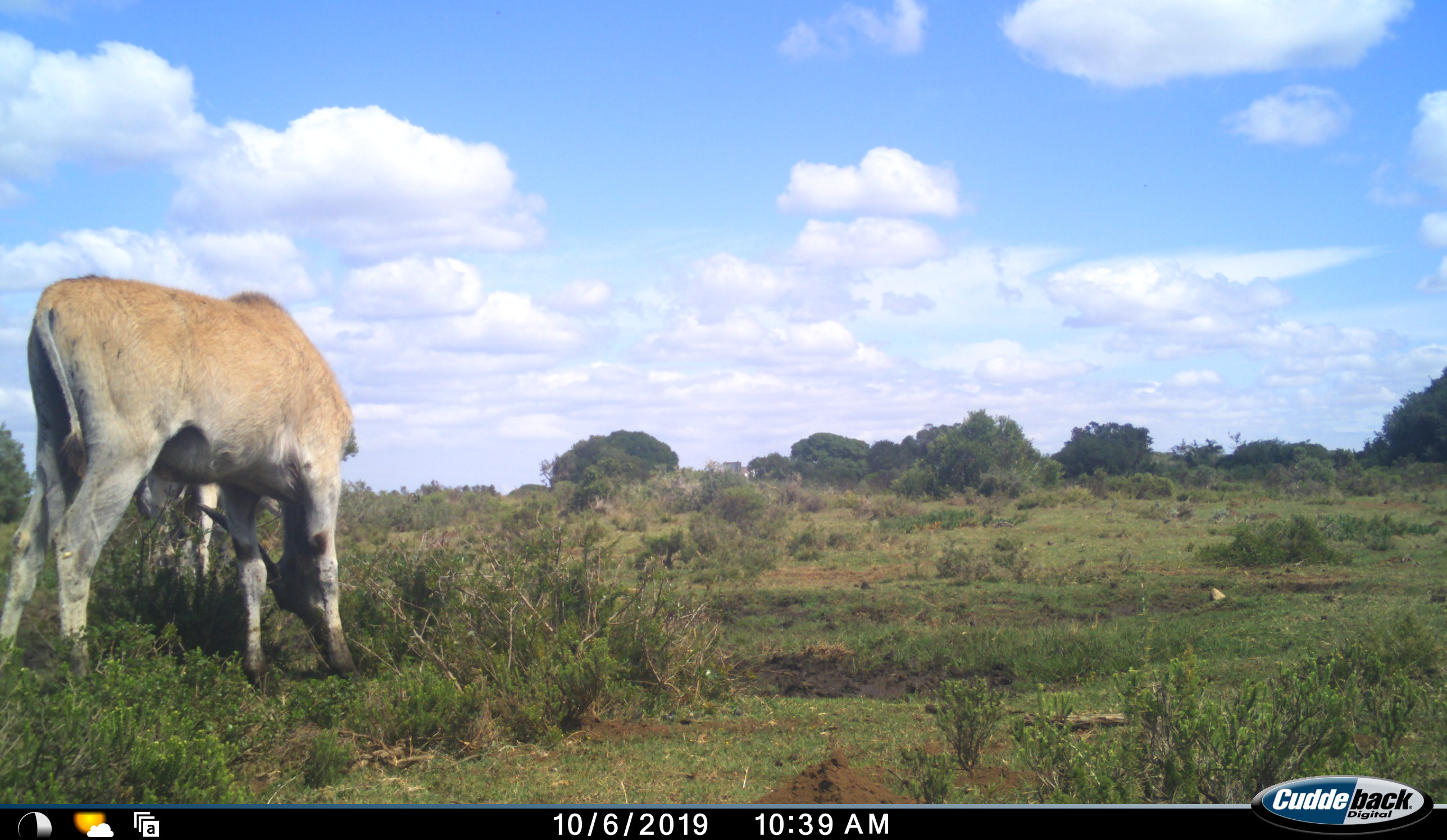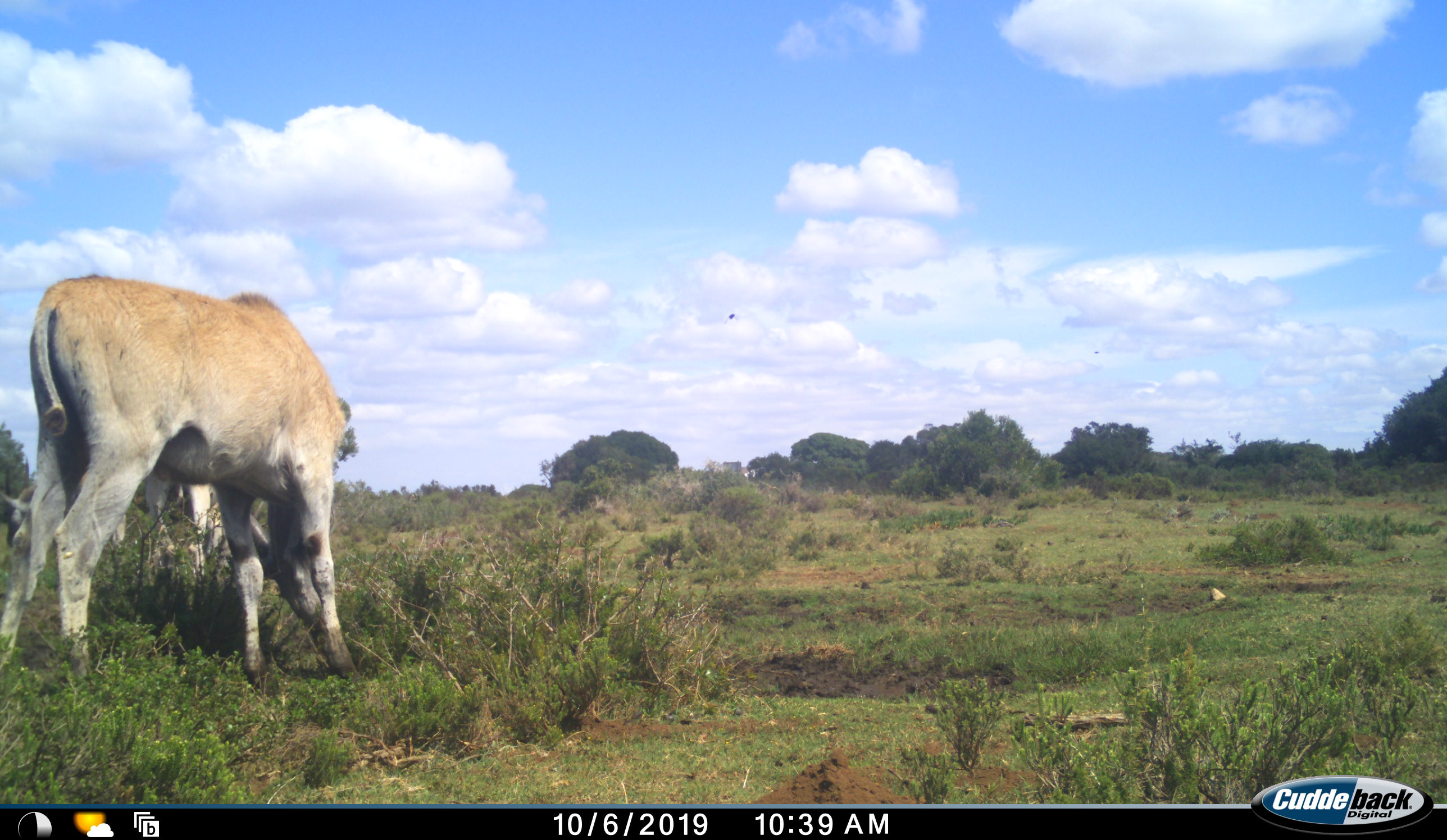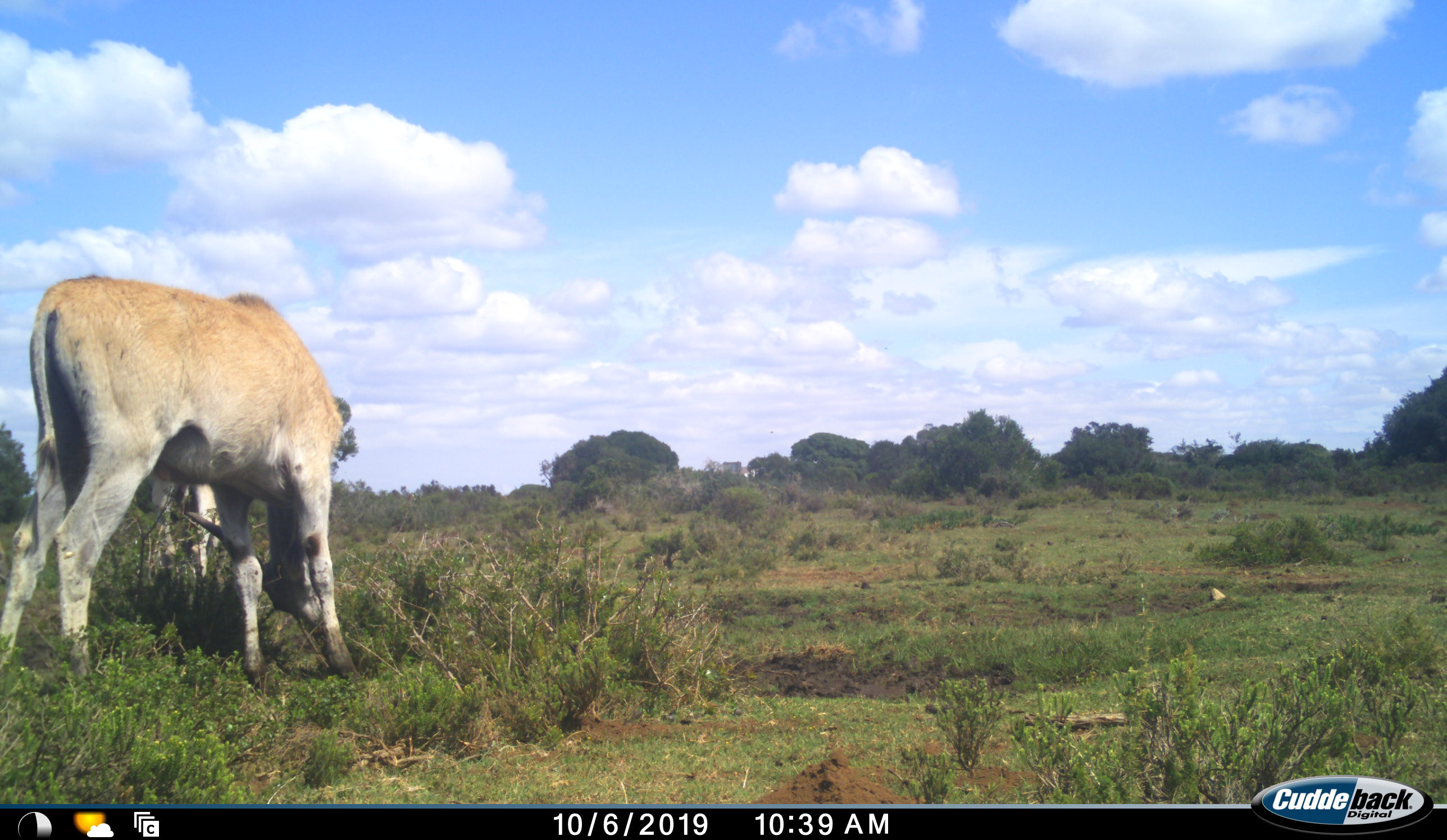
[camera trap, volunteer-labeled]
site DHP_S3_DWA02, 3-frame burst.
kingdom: Animalia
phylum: Chordata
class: Mammalia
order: Artiodactyla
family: Bovidae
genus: Tragelaphus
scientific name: Tragelaphus oryx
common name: eland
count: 2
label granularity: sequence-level